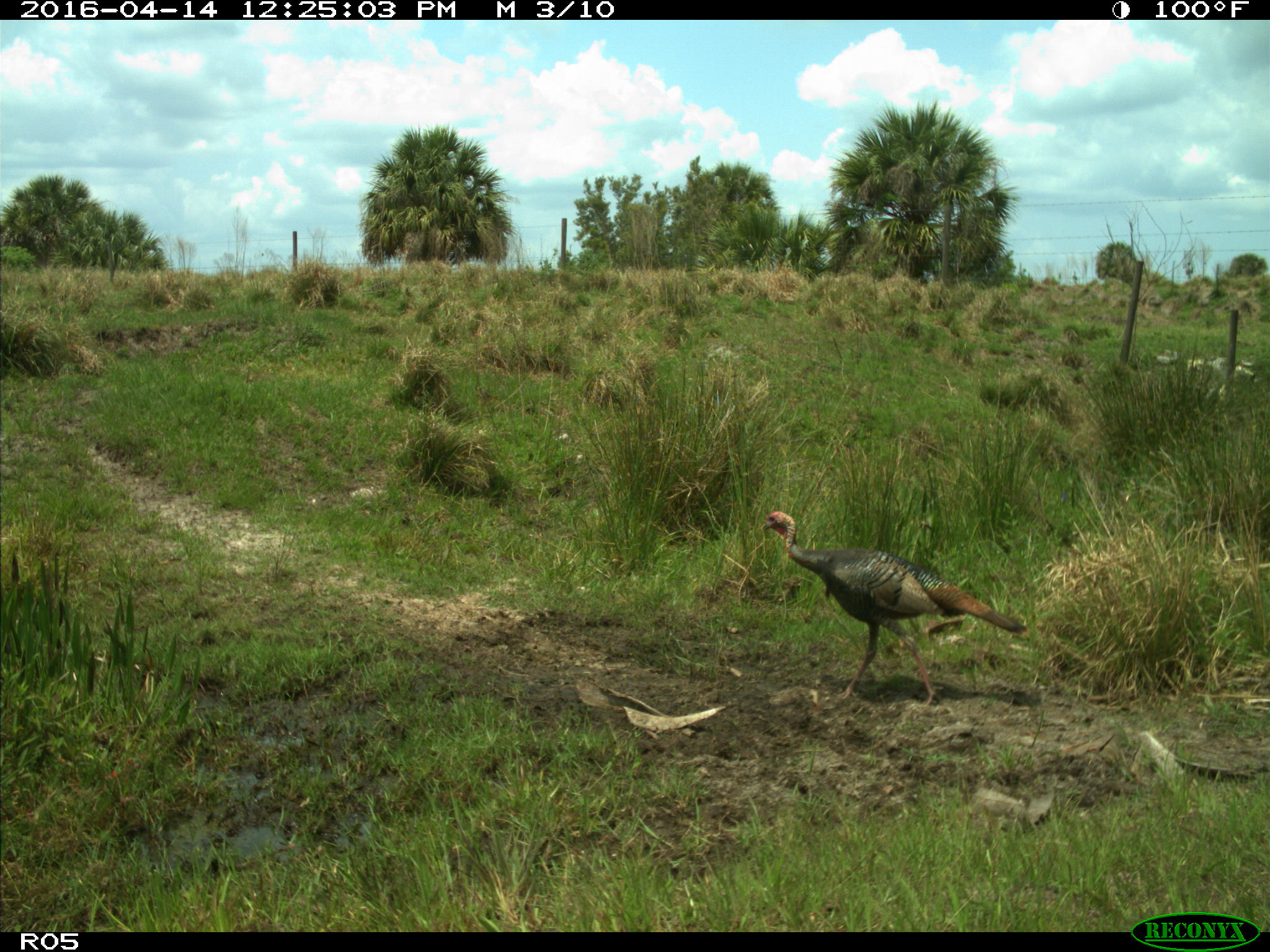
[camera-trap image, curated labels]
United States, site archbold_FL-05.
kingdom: Animalia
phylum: Chordata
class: Aves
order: Galliformes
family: Phasianidae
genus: Meleagris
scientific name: Meleagris gallopavo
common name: wild turkey